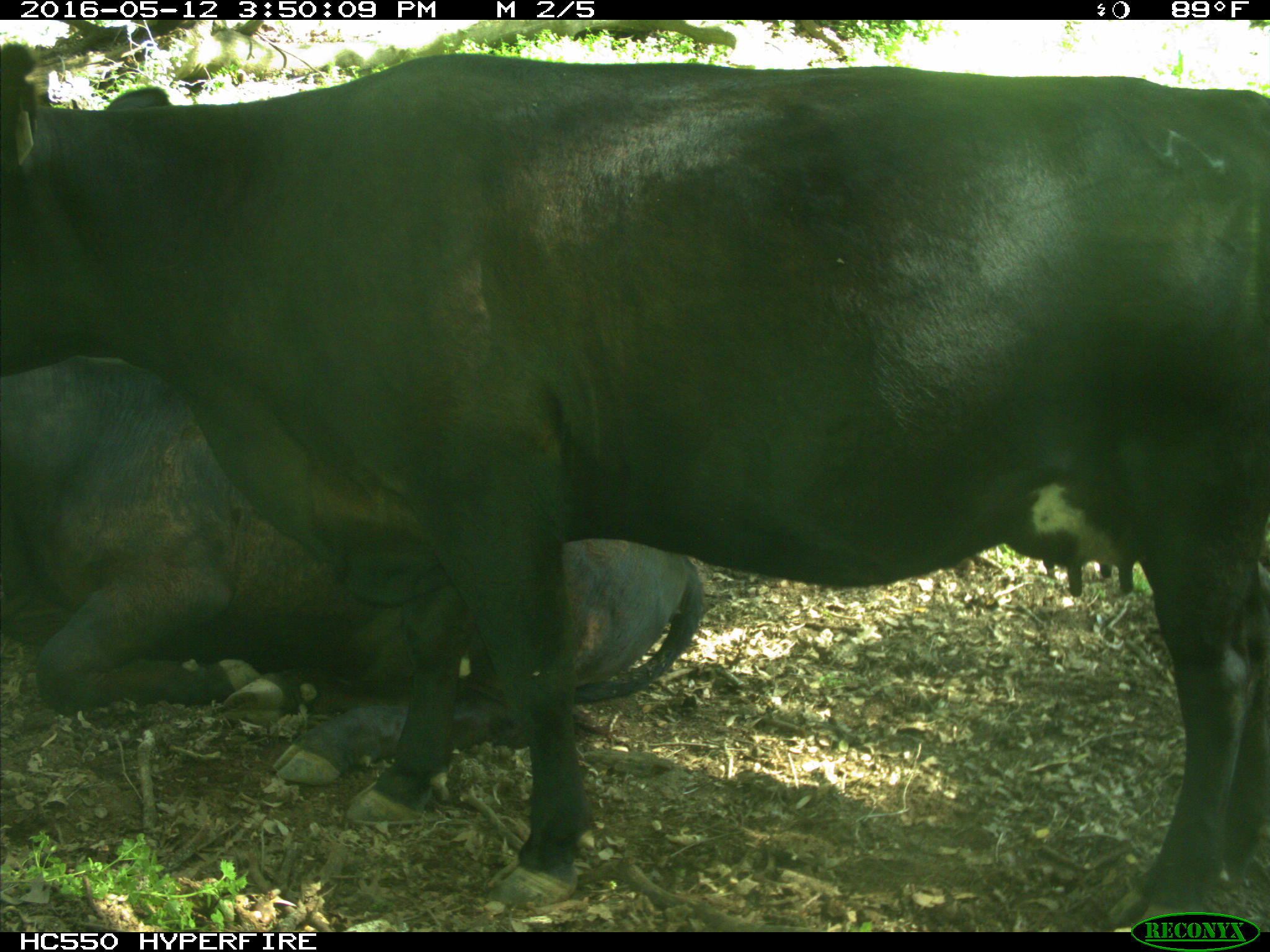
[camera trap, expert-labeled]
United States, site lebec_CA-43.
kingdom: Animalia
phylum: Chordata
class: Mammalia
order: Artiodactyla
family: Bovidae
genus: Bos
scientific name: Bos taurus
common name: domestic cow